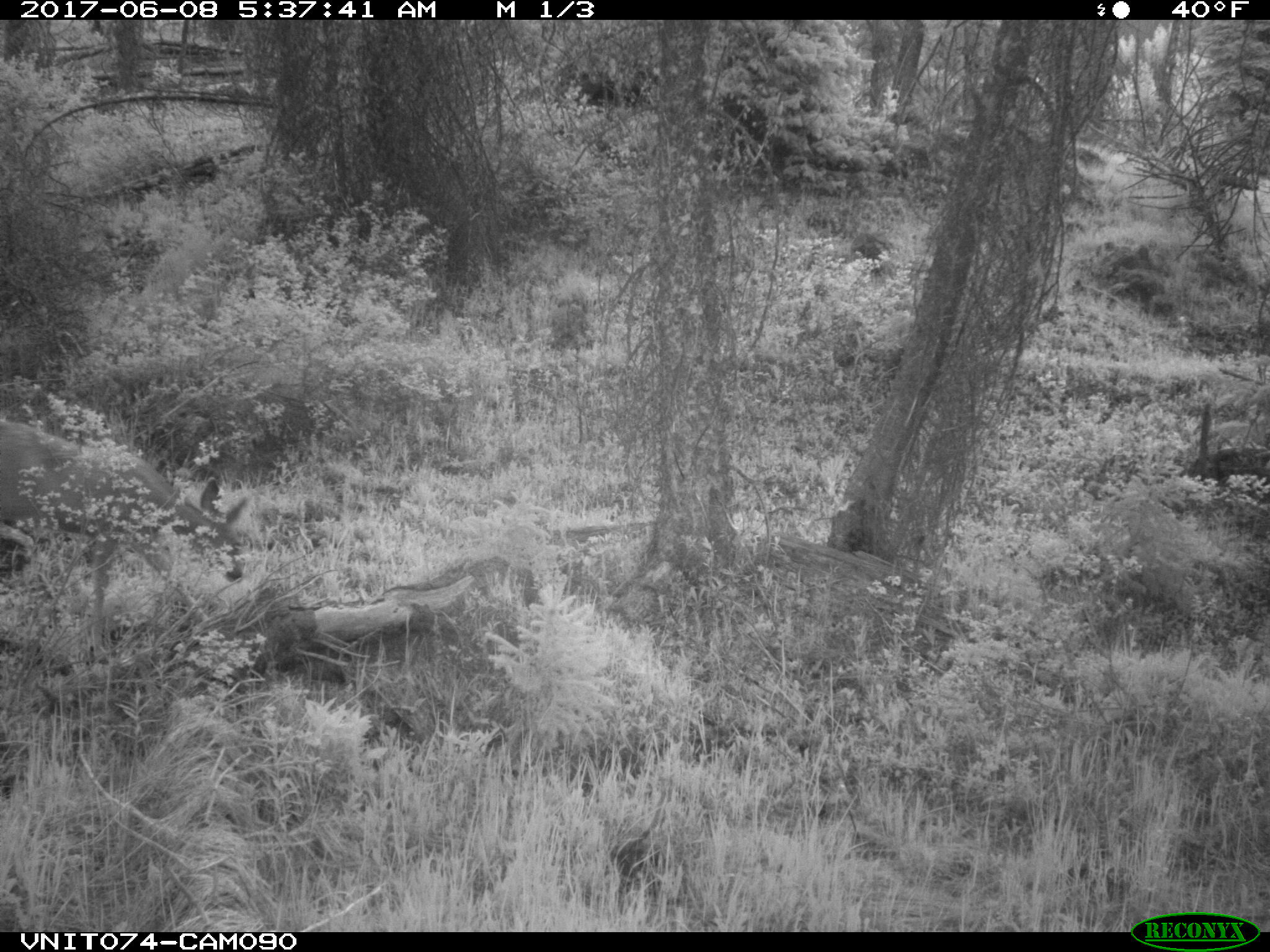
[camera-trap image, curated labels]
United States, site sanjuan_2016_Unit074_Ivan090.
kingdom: Animalia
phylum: Chordata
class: Mammalia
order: Artiodactyla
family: Cervidae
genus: Odocoileus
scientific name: Odocoileus hemionus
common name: mule deer